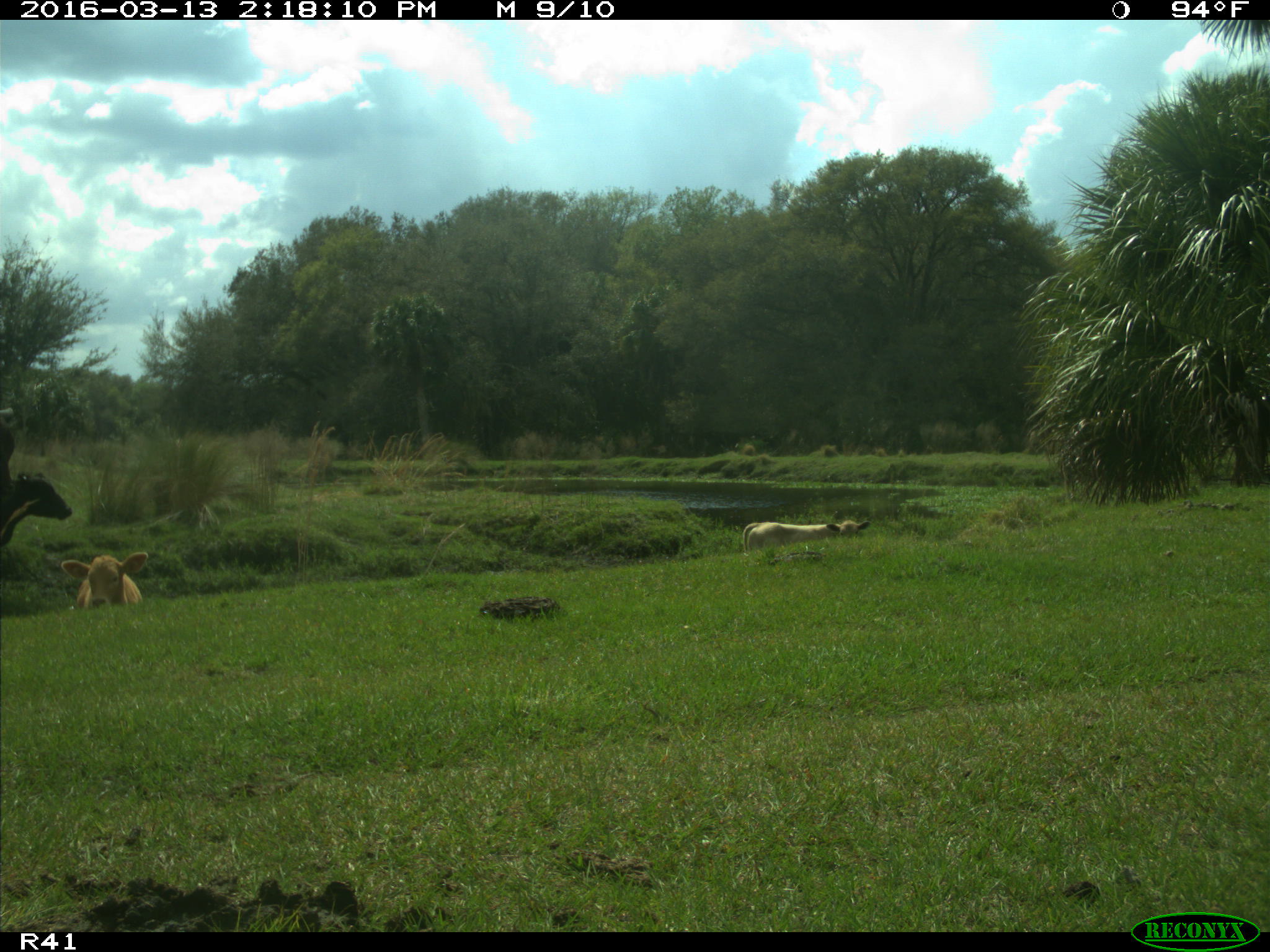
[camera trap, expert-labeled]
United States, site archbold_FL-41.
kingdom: Animalia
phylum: Chordata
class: Mammalia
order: Artiodactyla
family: Bovidae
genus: Bos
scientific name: Bos taurus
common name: domestic cow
Bos taurus (domestic cow).